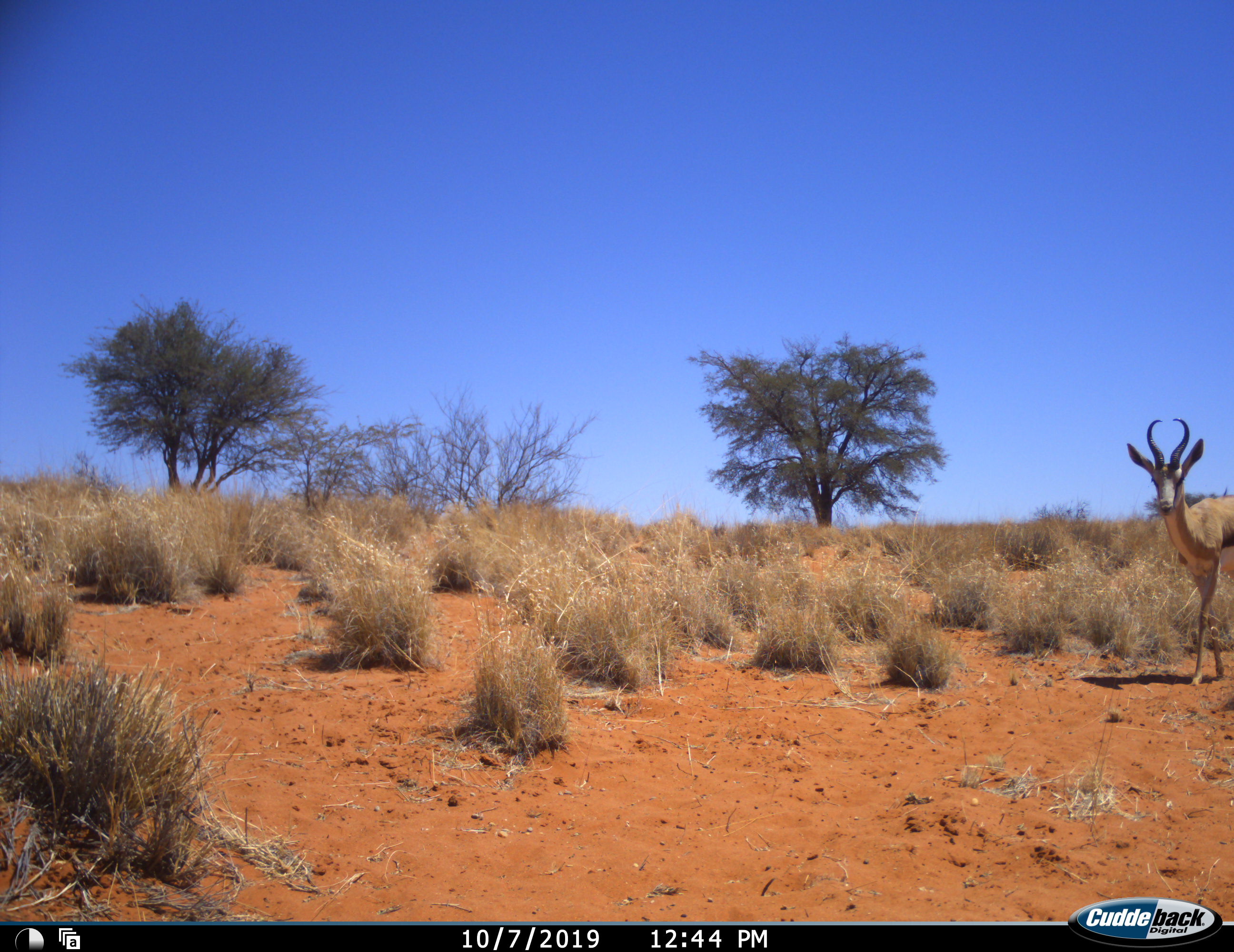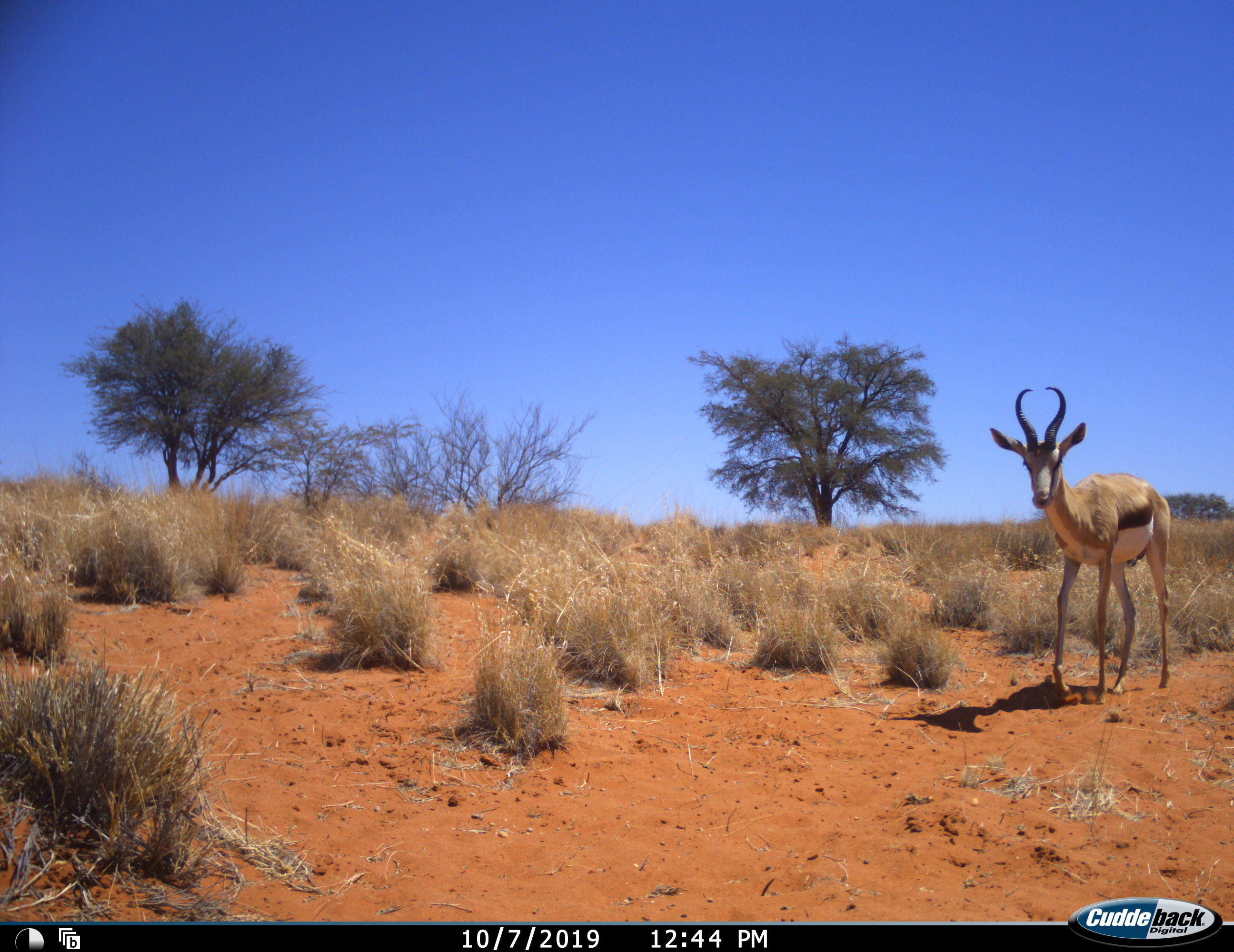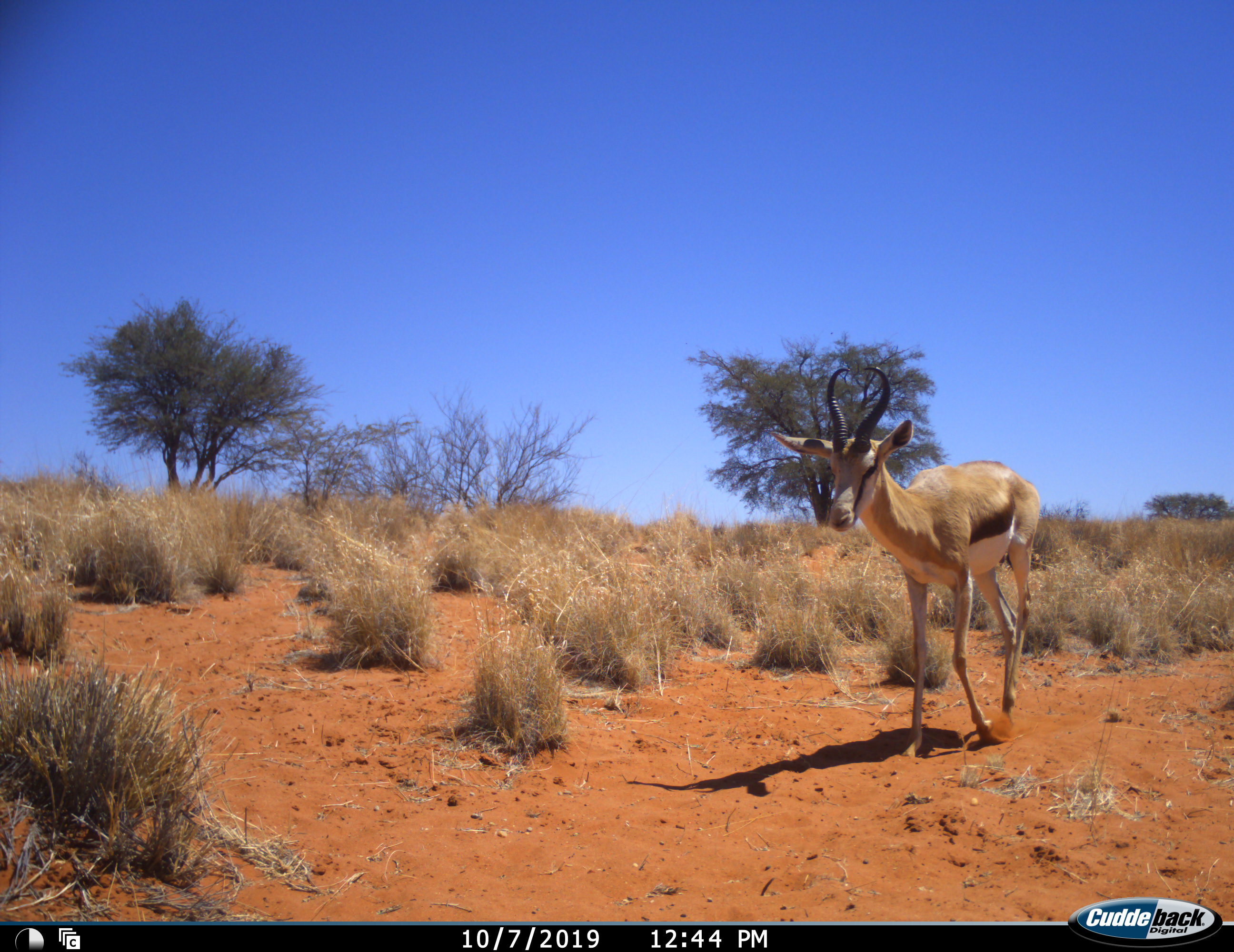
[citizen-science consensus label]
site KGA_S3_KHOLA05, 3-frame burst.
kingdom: Animalia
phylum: Chordata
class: Mammalia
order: Artiodactyla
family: Bovidae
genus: Antidorcas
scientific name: Antidorcas marsupialis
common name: springbok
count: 1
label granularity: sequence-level